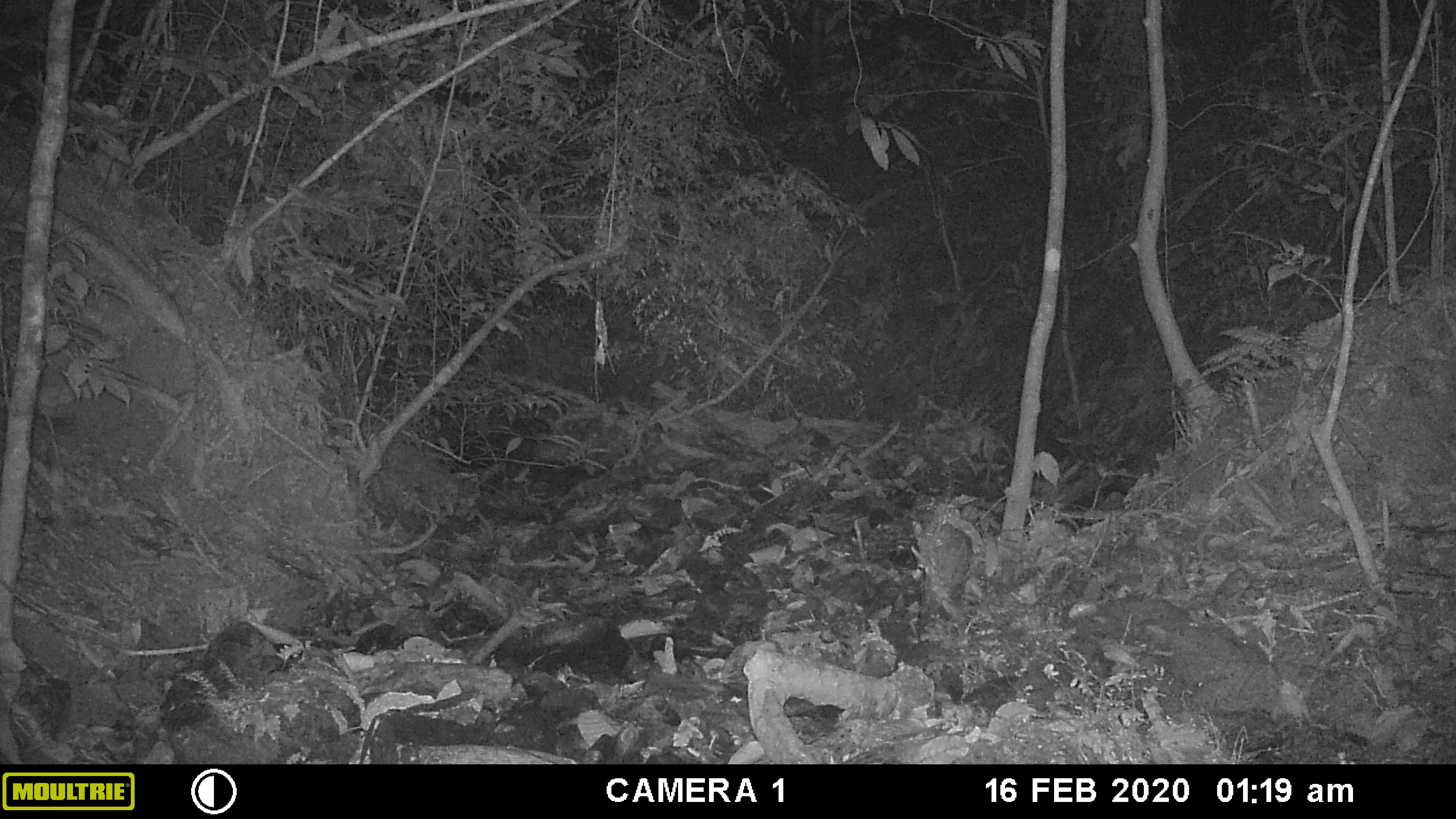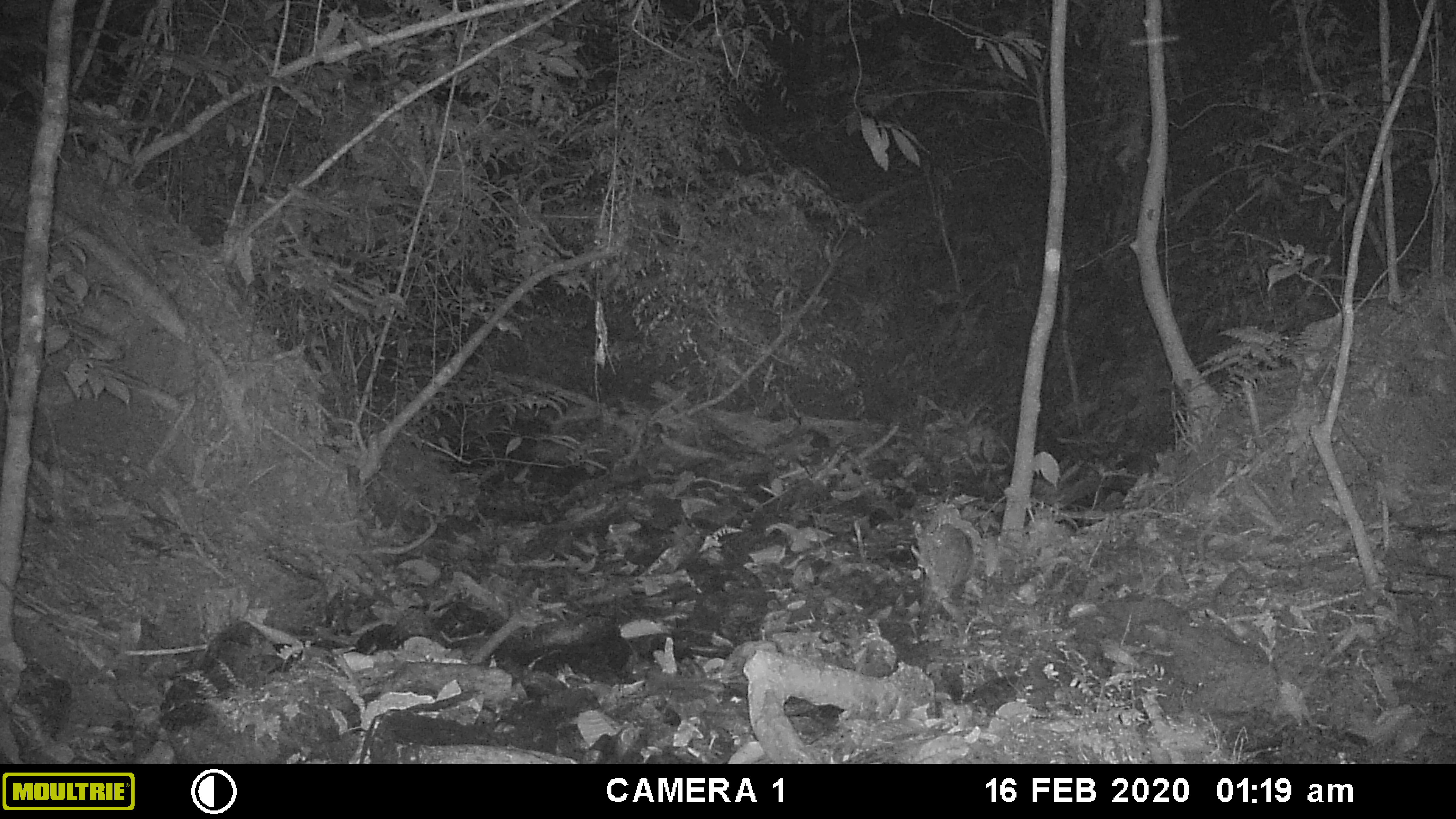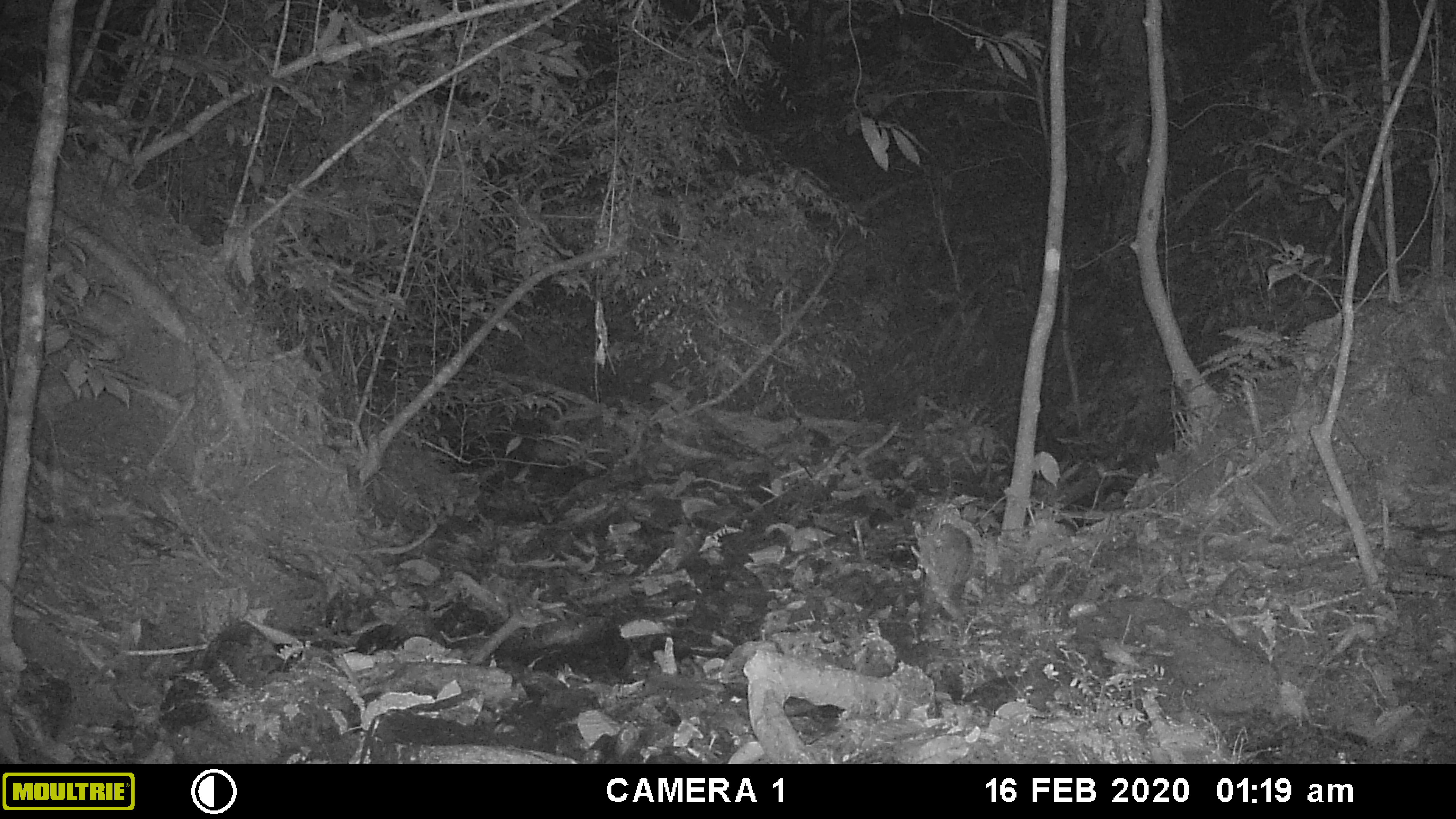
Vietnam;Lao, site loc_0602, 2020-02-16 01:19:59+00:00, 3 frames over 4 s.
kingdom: Animalia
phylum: Arthropoda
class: Insecta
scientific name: Insecta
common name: insect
Insect (Insecta). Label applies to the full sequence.